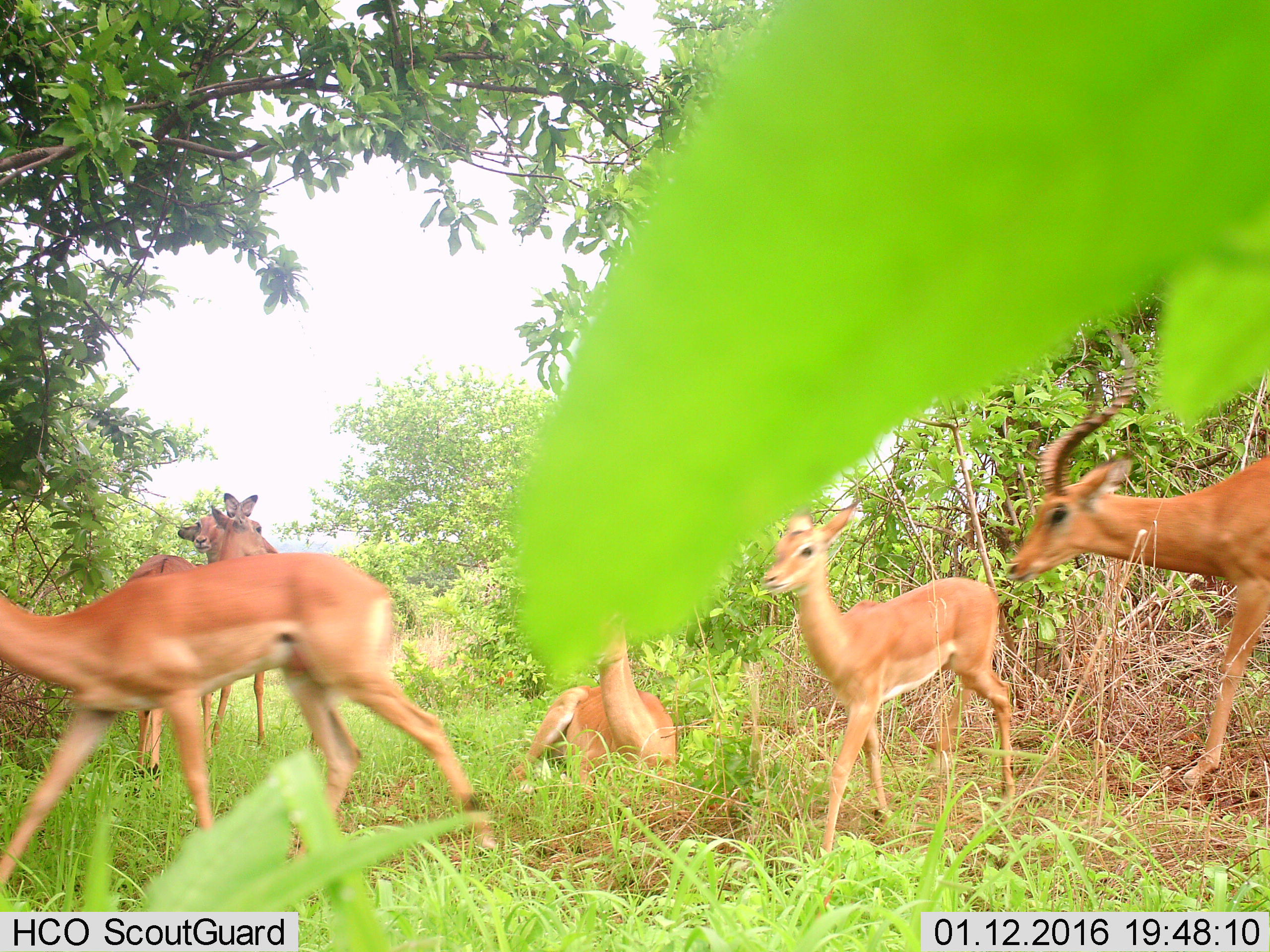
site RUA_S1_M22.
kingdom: Animalia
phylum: Chordata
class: Mammalia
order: Artiodactyla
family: Bovidae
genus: Aepyceros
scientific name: Aepyceros melampus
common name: impala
Impala (Aepyceros melampus), count 6. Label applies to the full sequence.